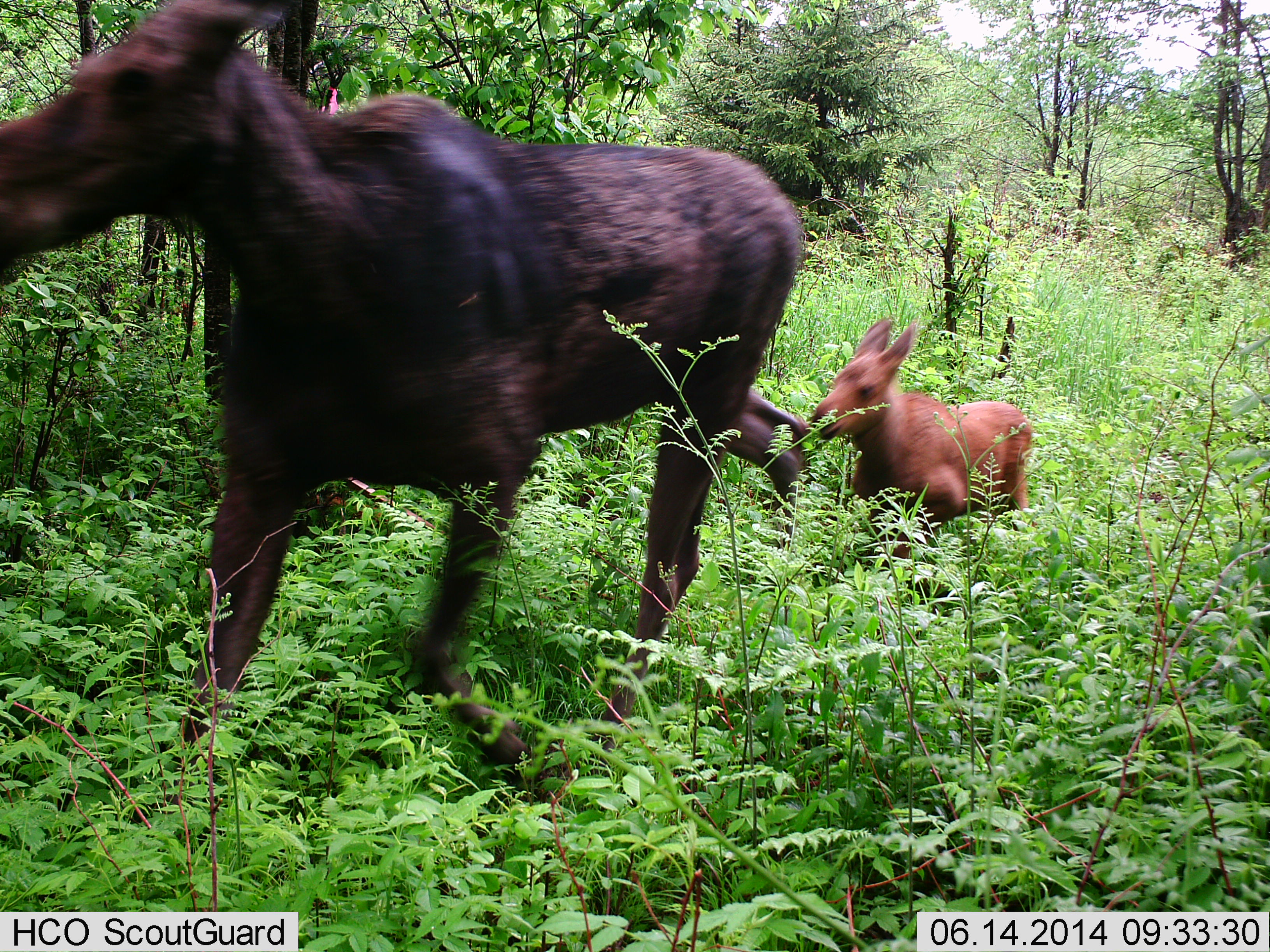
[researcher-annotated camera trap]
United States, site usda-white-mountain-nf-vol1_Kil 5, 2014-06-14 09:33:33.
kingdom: Animalia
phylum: Chordata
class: Mammalia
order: Artiodactyla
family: Cervidae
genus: Alces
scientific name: Alces alces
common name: moose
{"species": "moose (Alces alces)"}